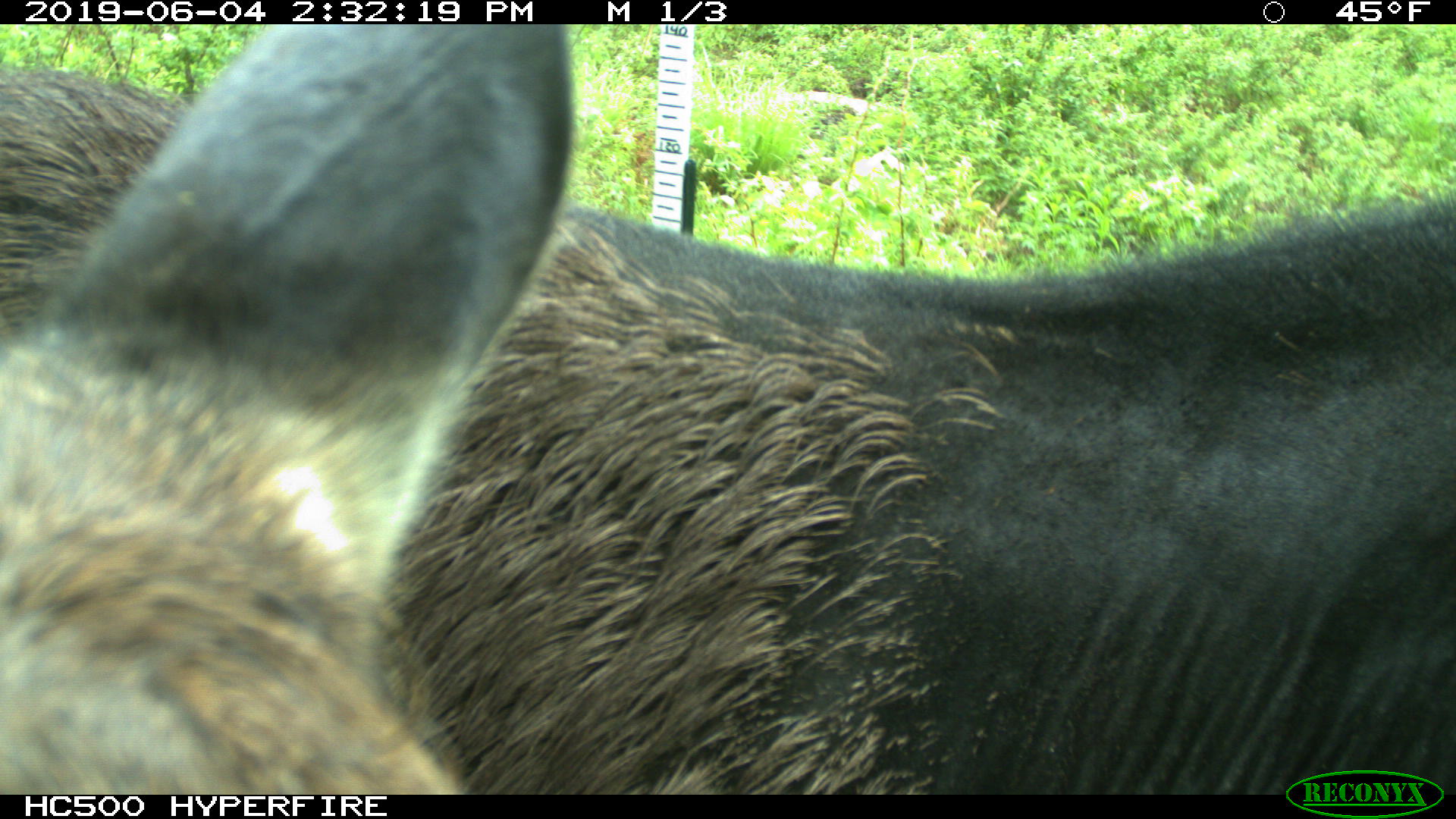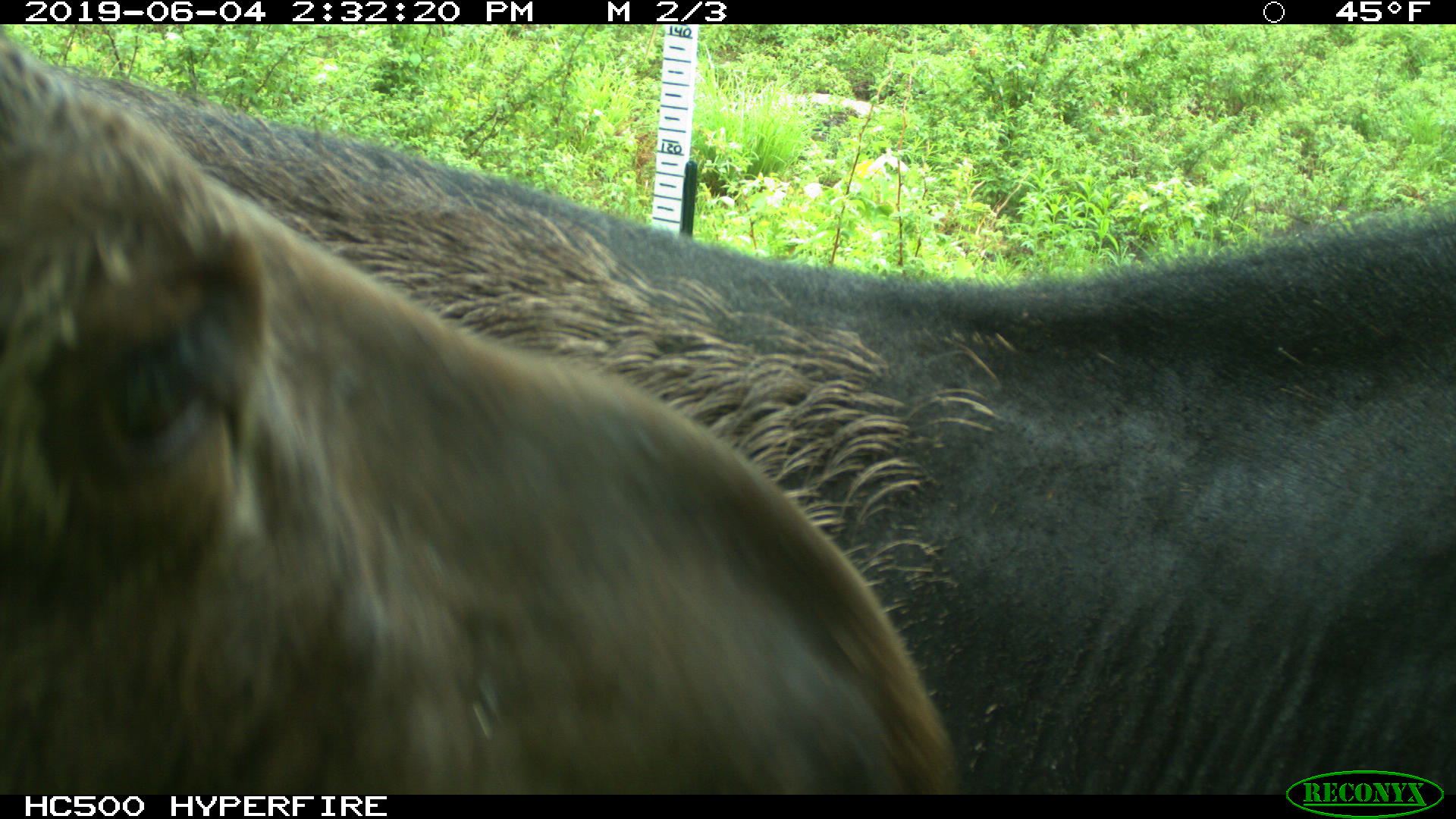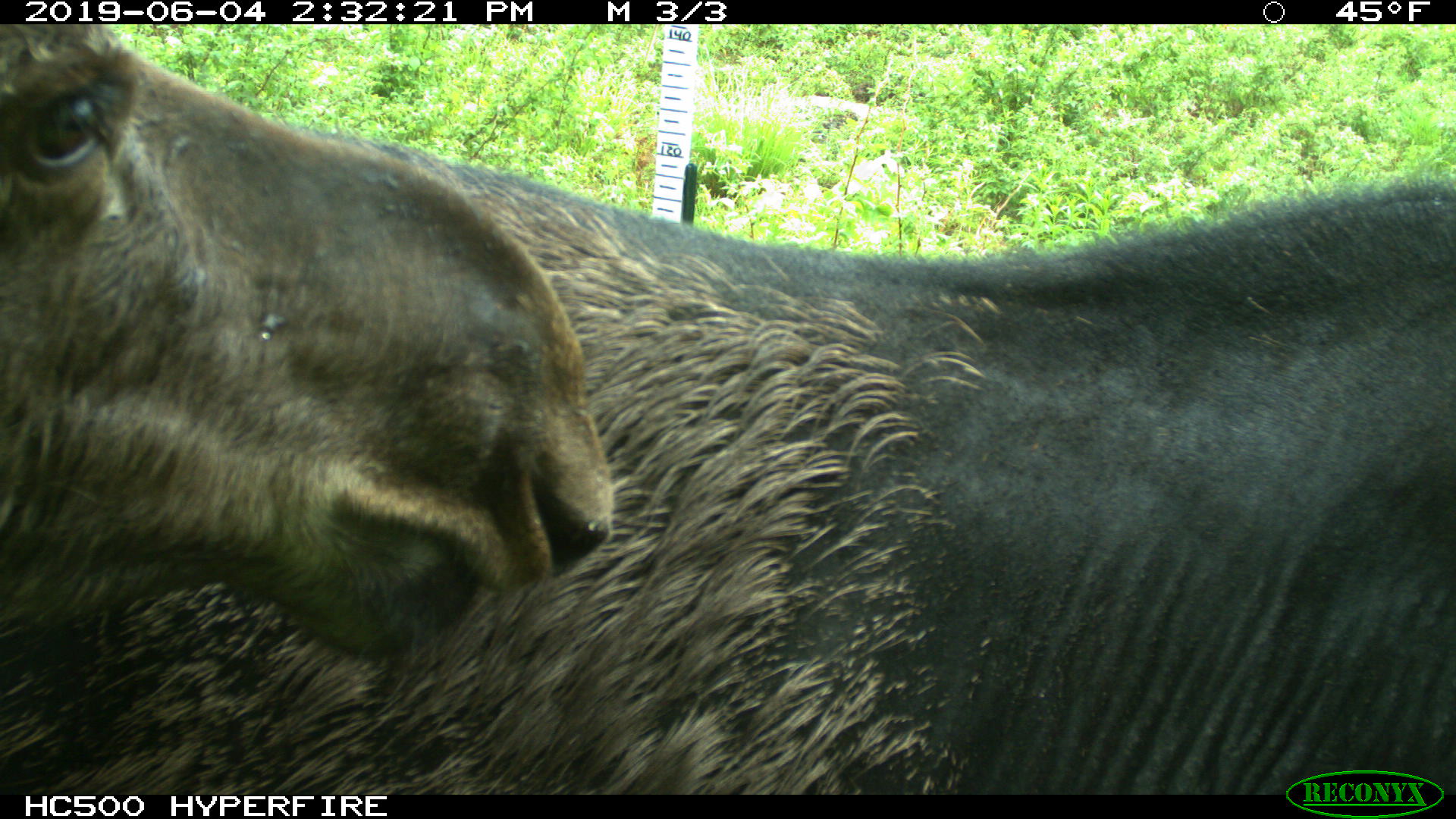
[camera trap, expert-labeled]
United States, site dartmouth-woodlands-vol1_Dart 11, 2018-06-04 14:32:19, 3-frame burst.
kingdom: Animalia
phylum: Chordata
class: Mammalia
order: Artiodactyla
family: Cervidae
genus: Alces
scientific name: Alces alces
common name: moose